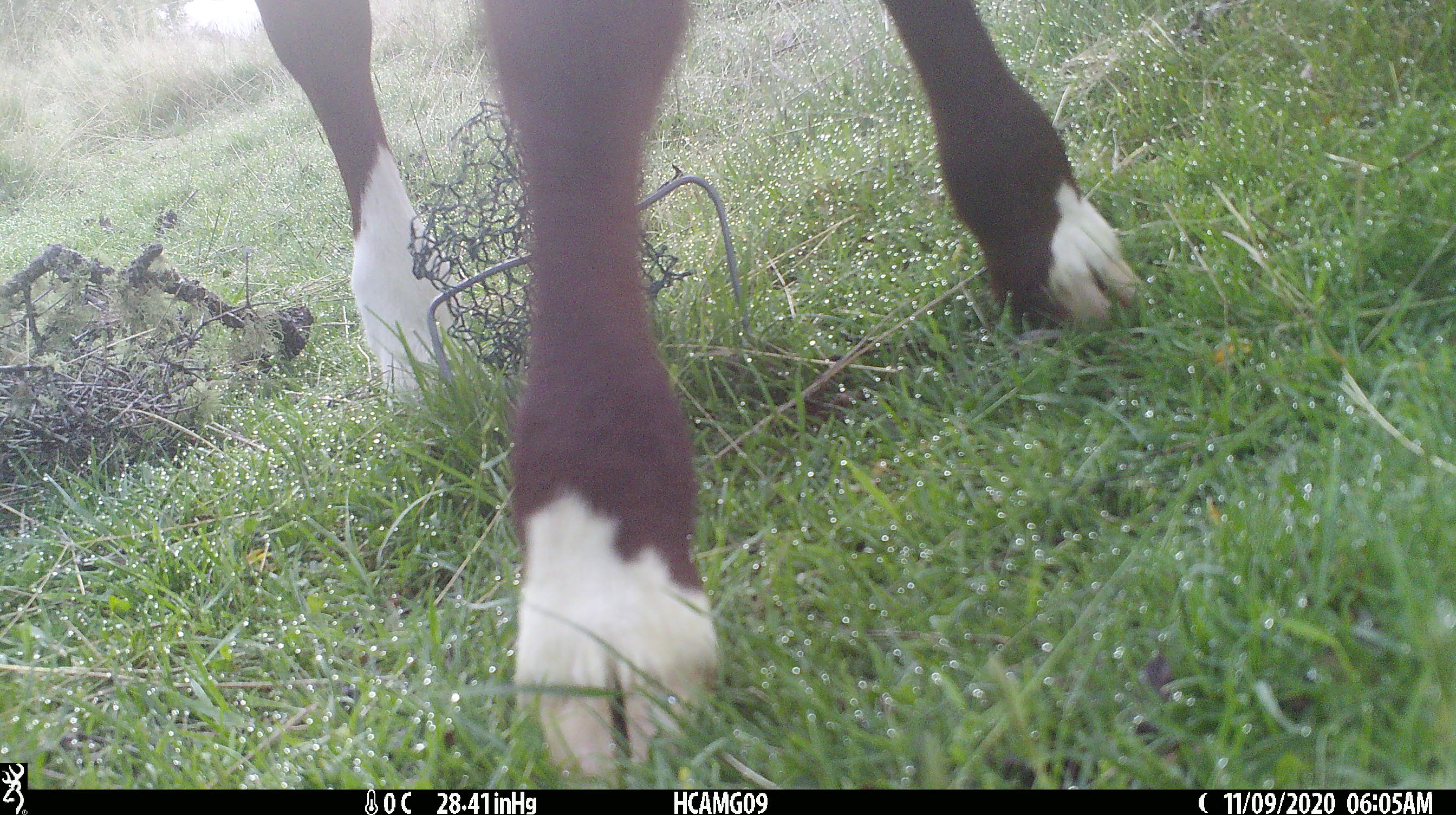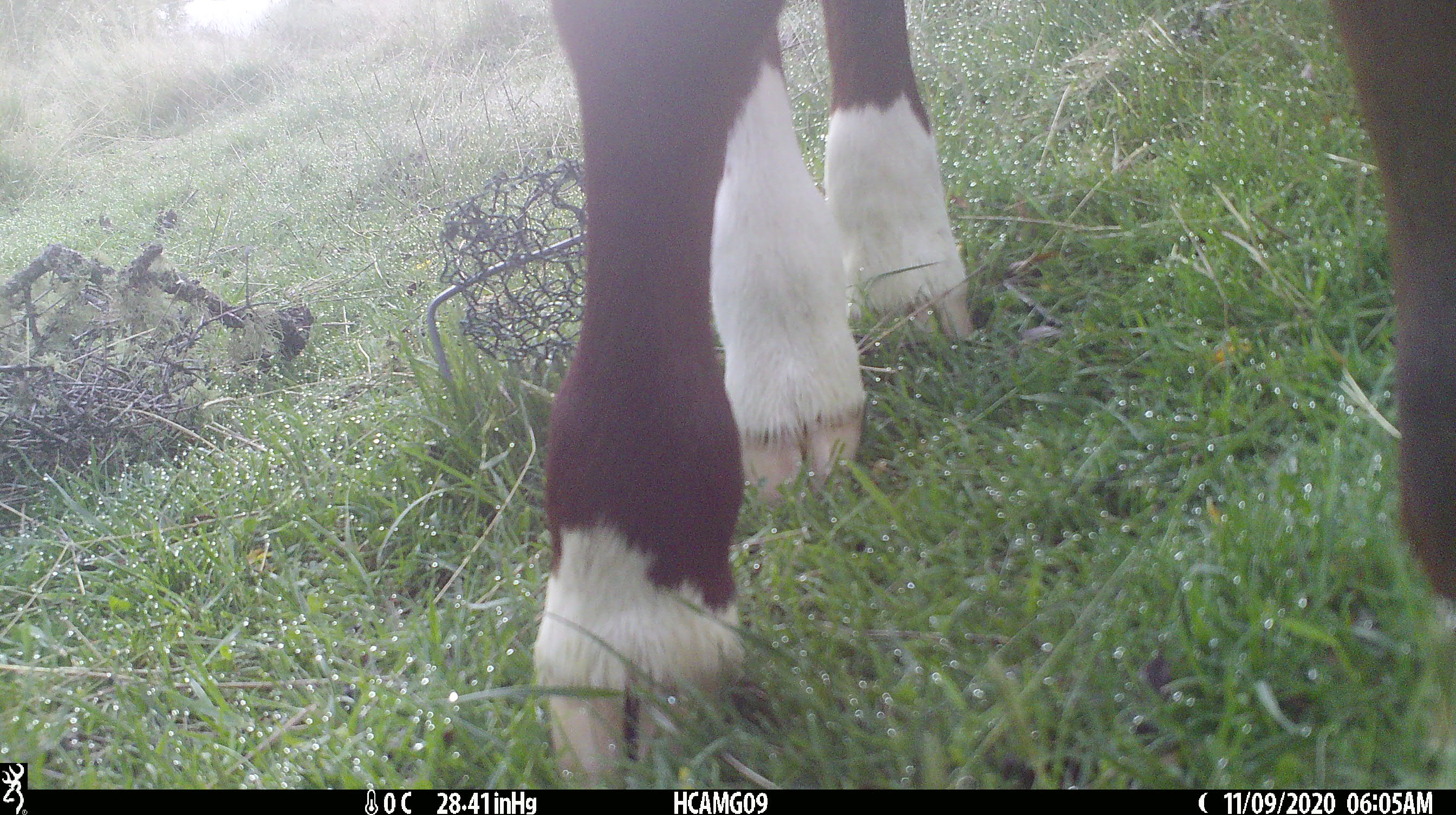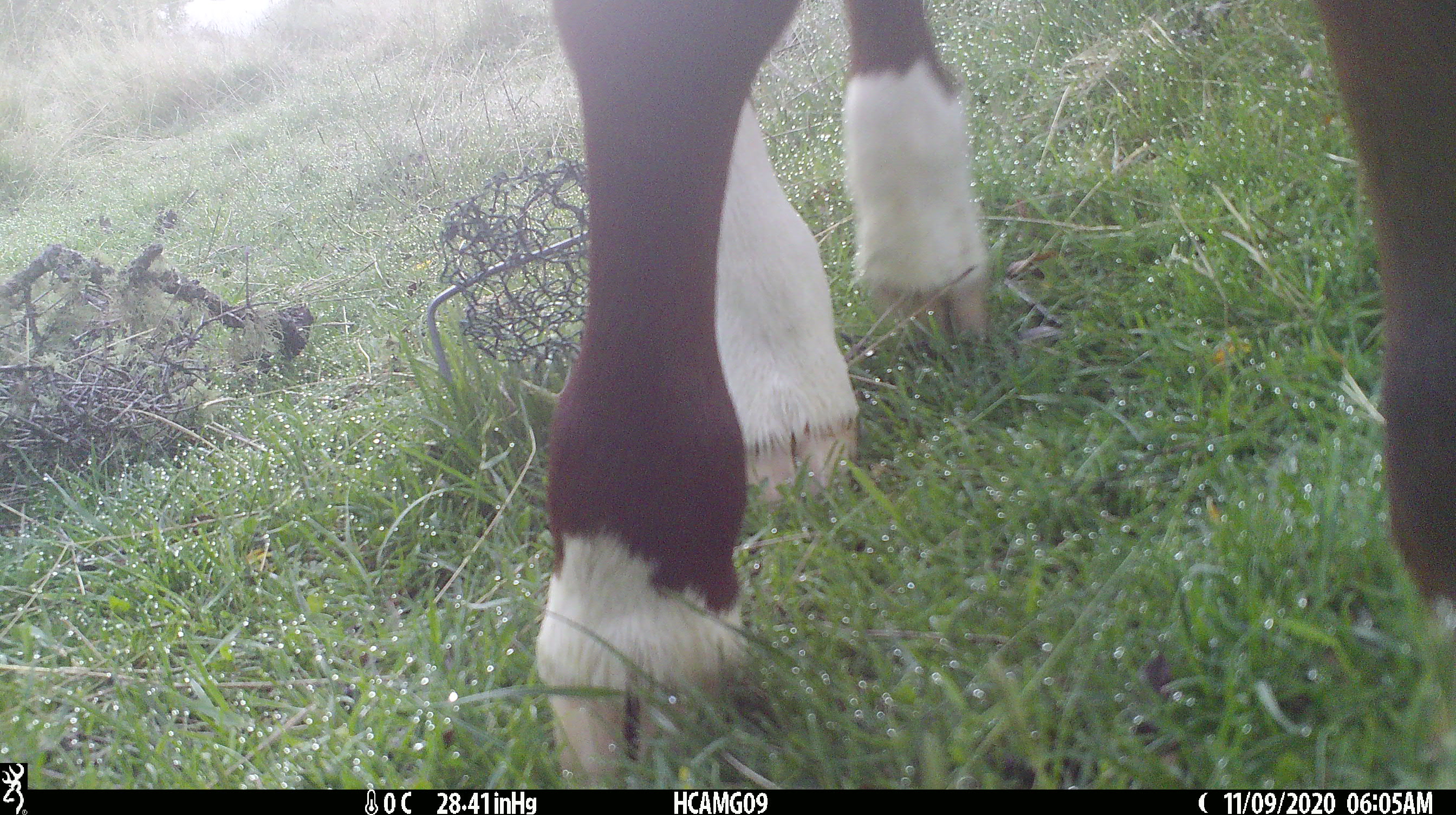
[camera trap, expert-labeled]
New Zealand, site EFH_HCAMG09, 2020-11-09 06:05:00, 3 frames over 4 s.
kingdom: Animalia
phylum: Chordata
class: Mammalia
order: Artiodactyla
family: Bovidae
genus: Bos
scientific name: Bos taurus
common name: domestic cow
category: cow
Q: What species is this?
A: Cow (domestic cow) (Bos taurus).